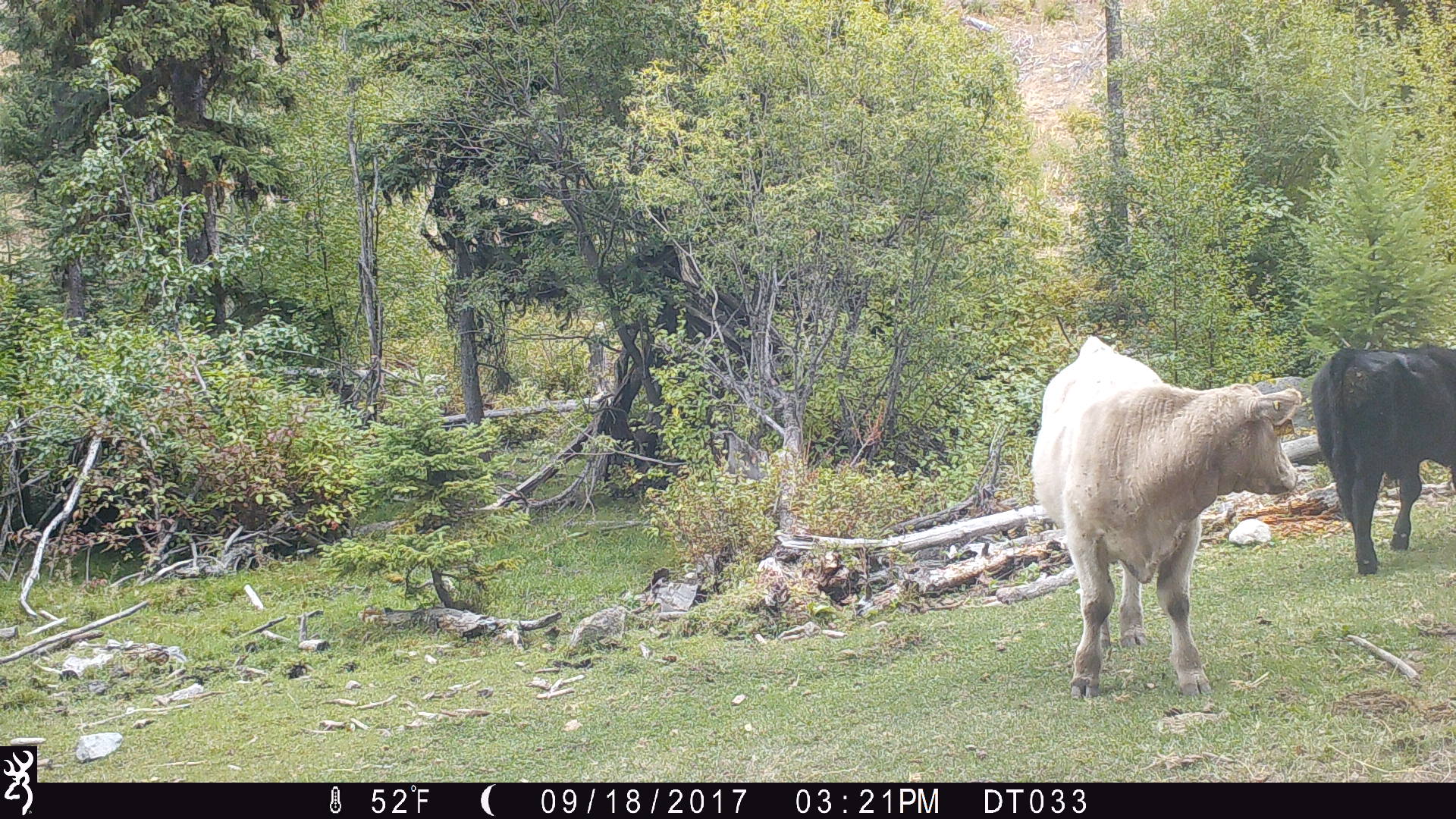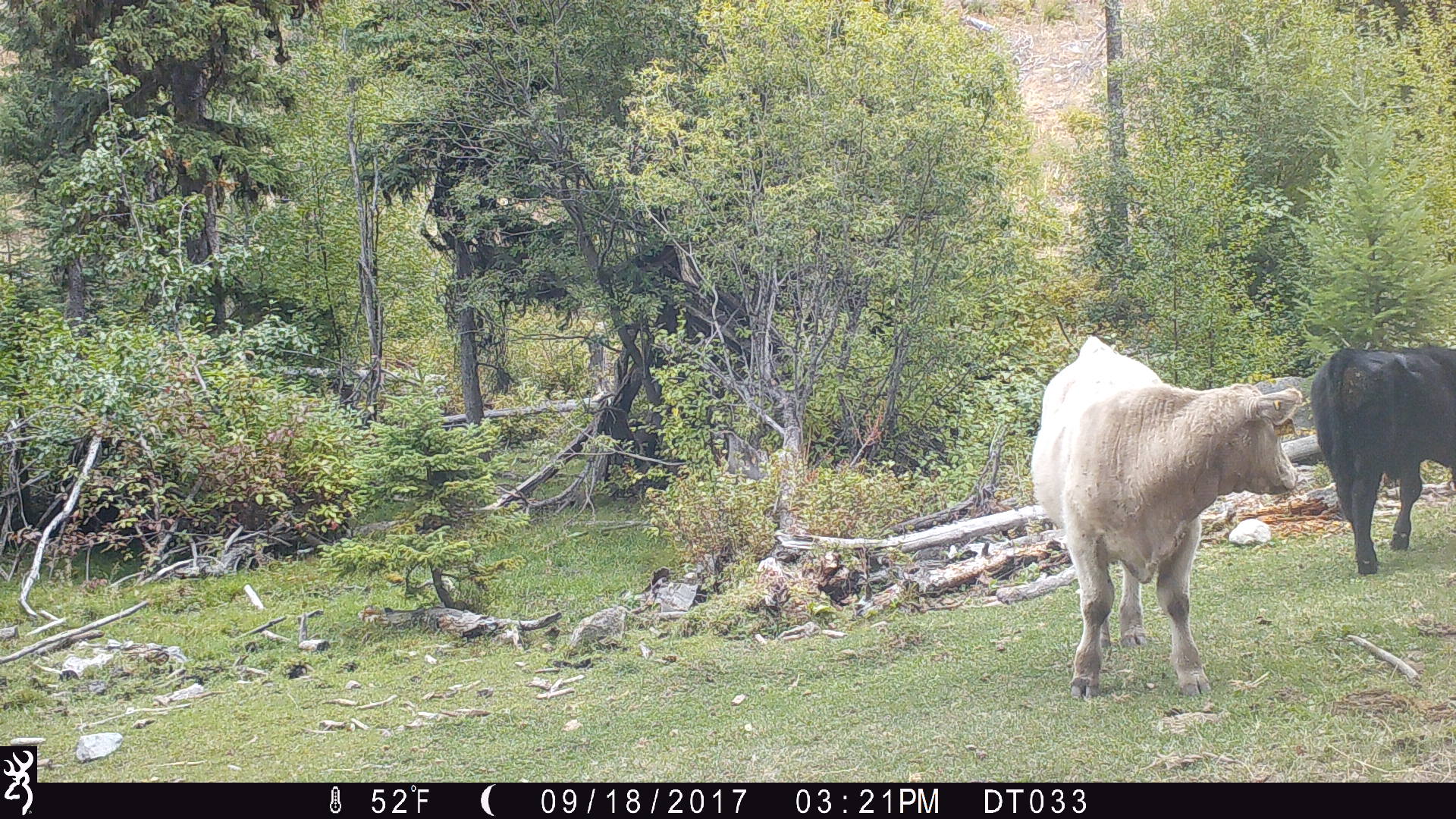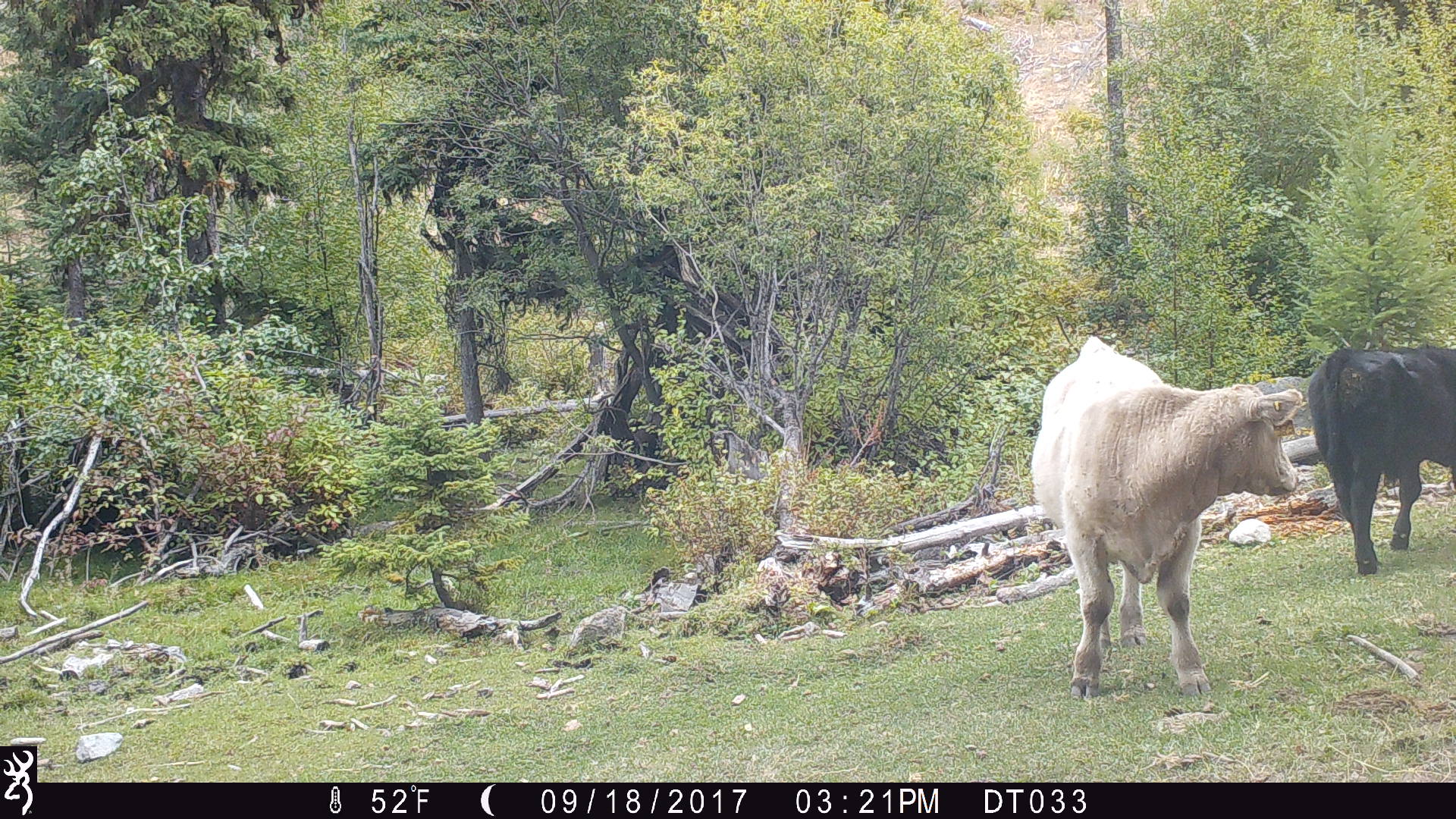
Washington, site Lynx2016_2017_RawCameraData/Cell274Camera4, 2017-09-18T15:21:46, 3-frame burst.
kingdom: Animalia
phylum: Chordata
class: Mammalia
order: Artiodactyla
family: Bovidae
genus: Bos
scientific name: Bos taurus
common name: domestic cattle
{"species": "domestic cattle (Bos taurus)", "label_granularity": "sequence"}